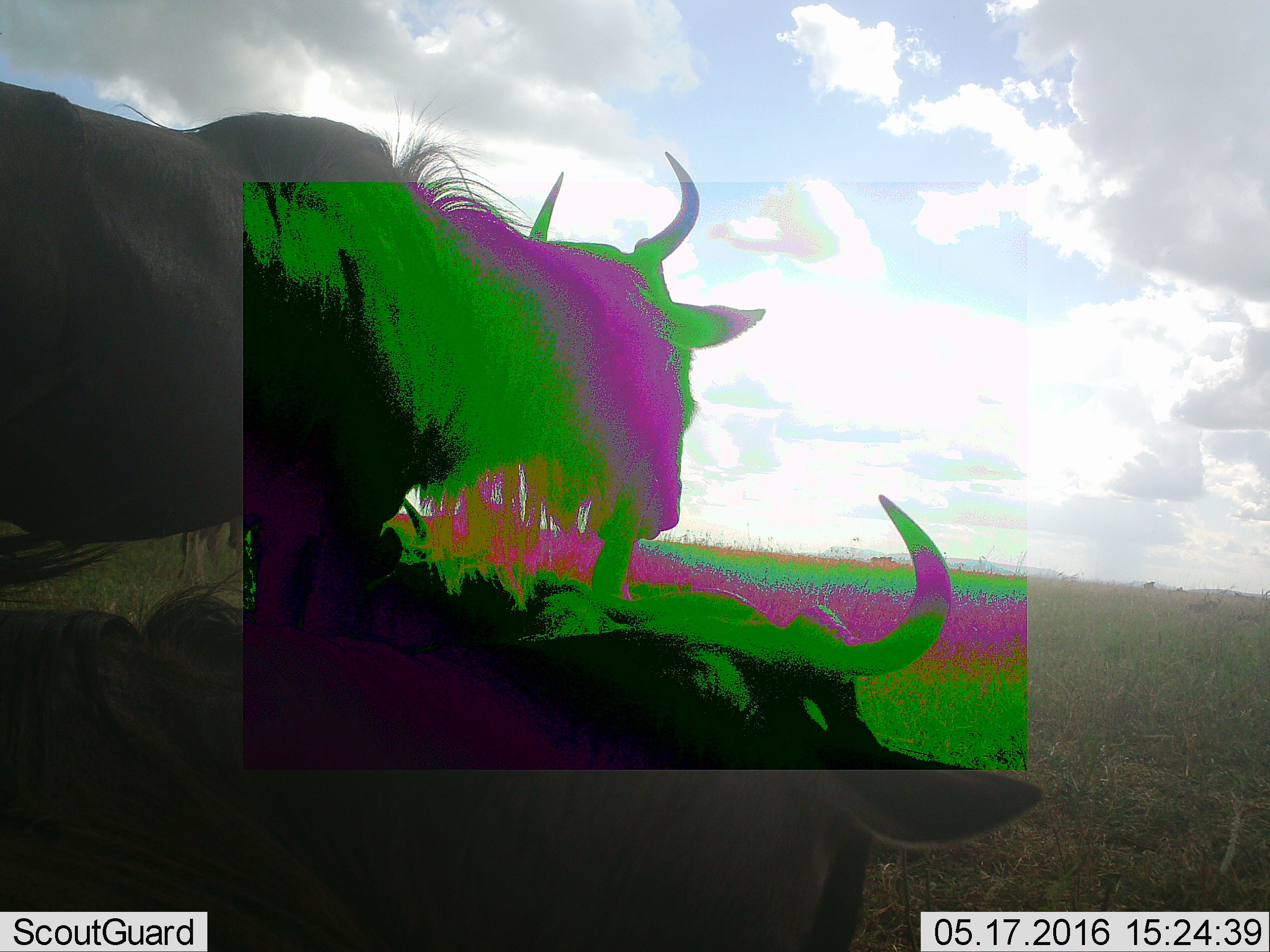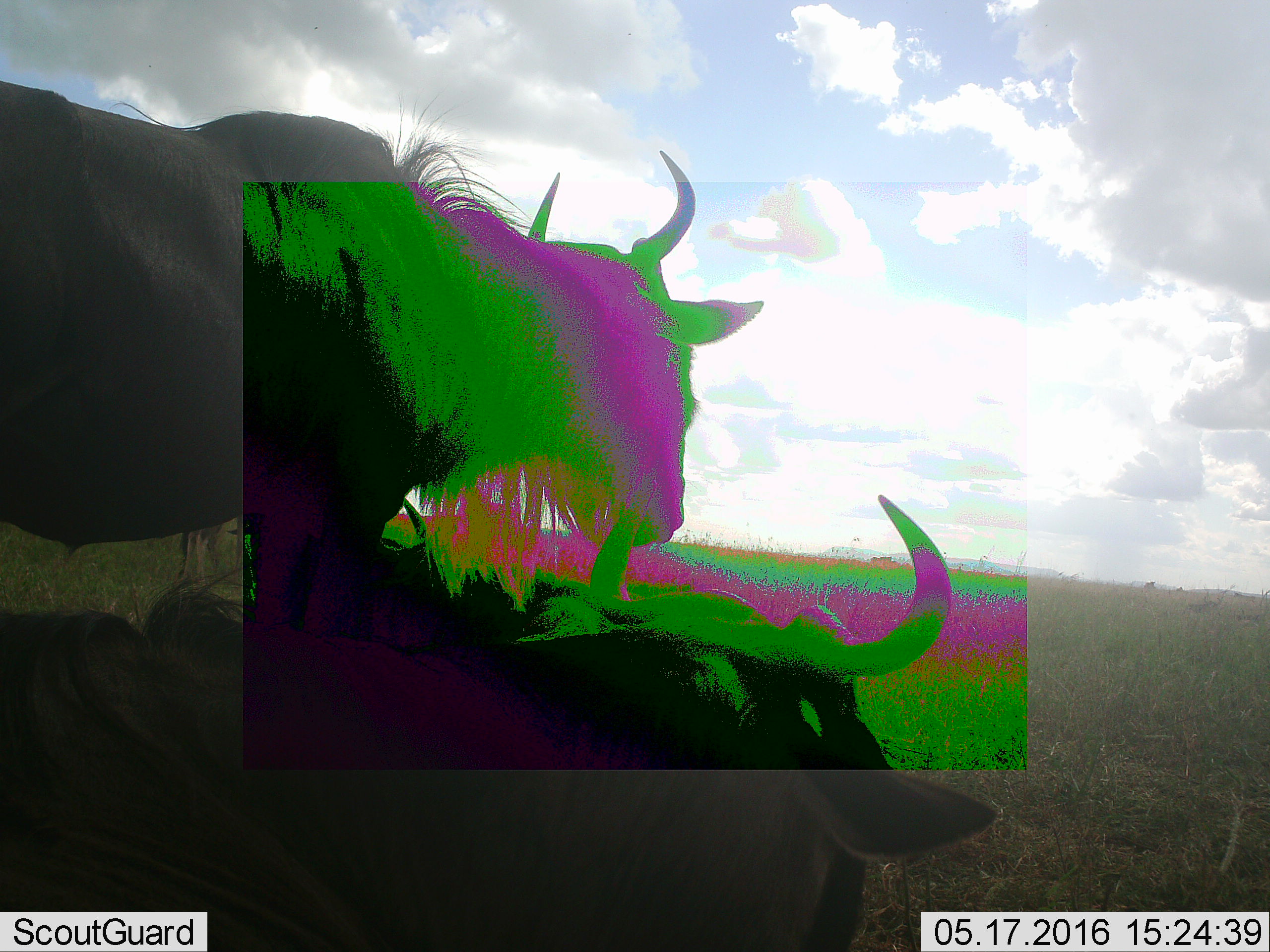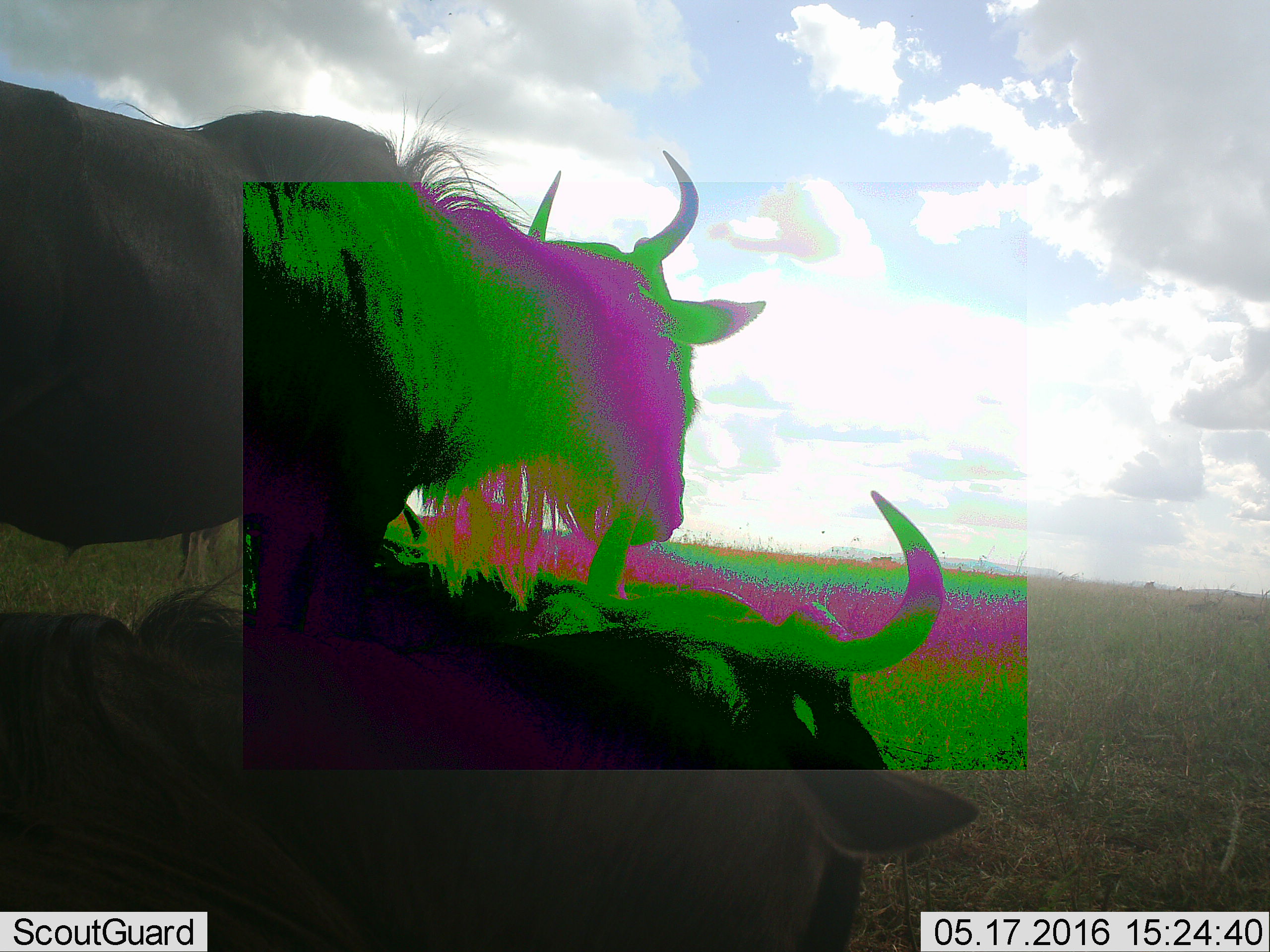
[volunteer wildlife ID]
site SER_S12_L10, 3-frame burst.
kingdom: Animalia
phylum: Chordata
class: Mammalia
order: Artiodactyla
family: Bovidae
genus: Connochaetes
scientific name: Connochaetes taurinus taurinus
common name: blue wildebeest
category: wildebeestblue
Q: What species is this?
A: Wildebeestblue (blue wildebeest) (Connochaetes taurinus taurinus).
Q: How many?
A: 2.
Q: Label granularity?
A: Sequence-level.